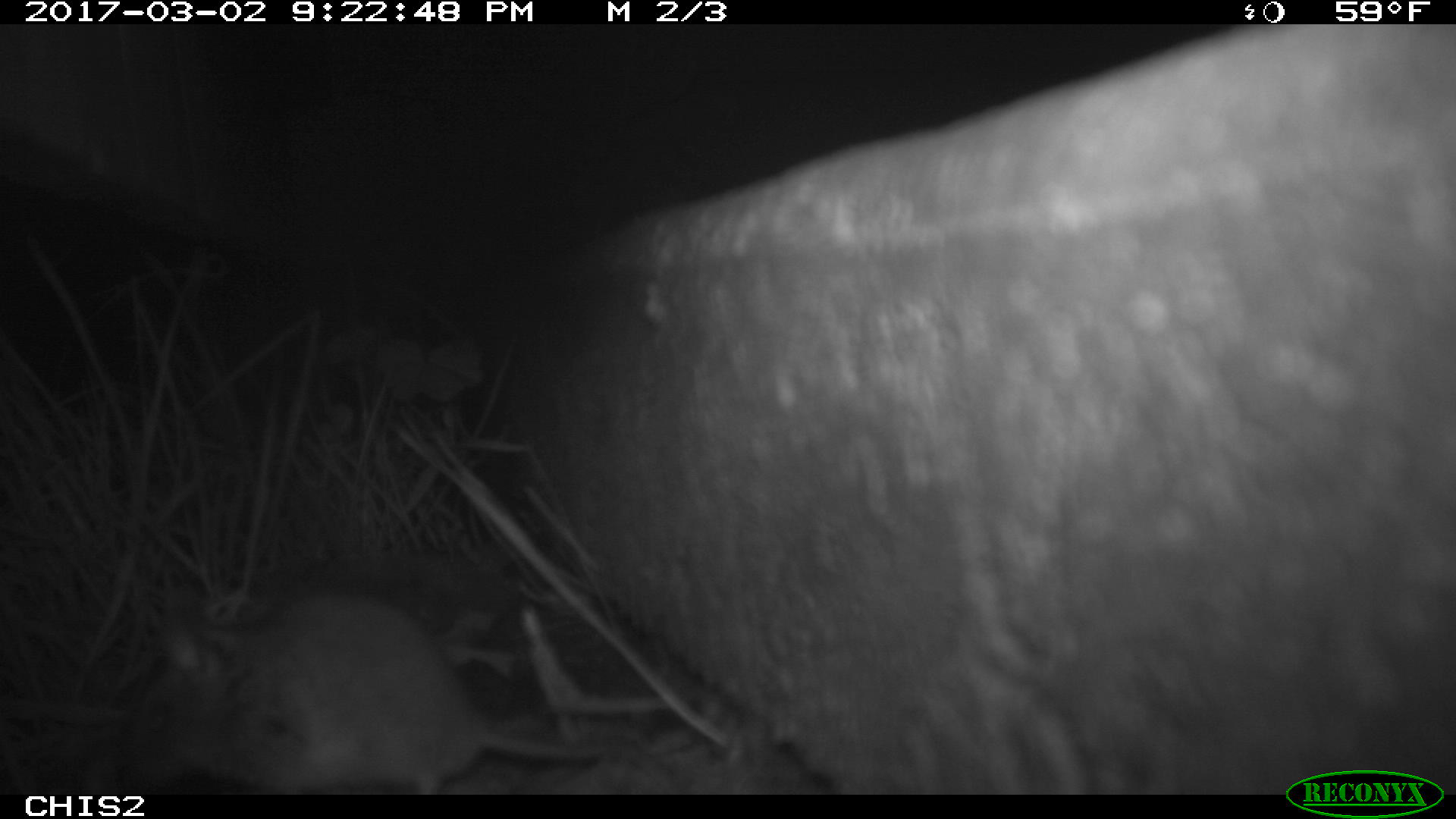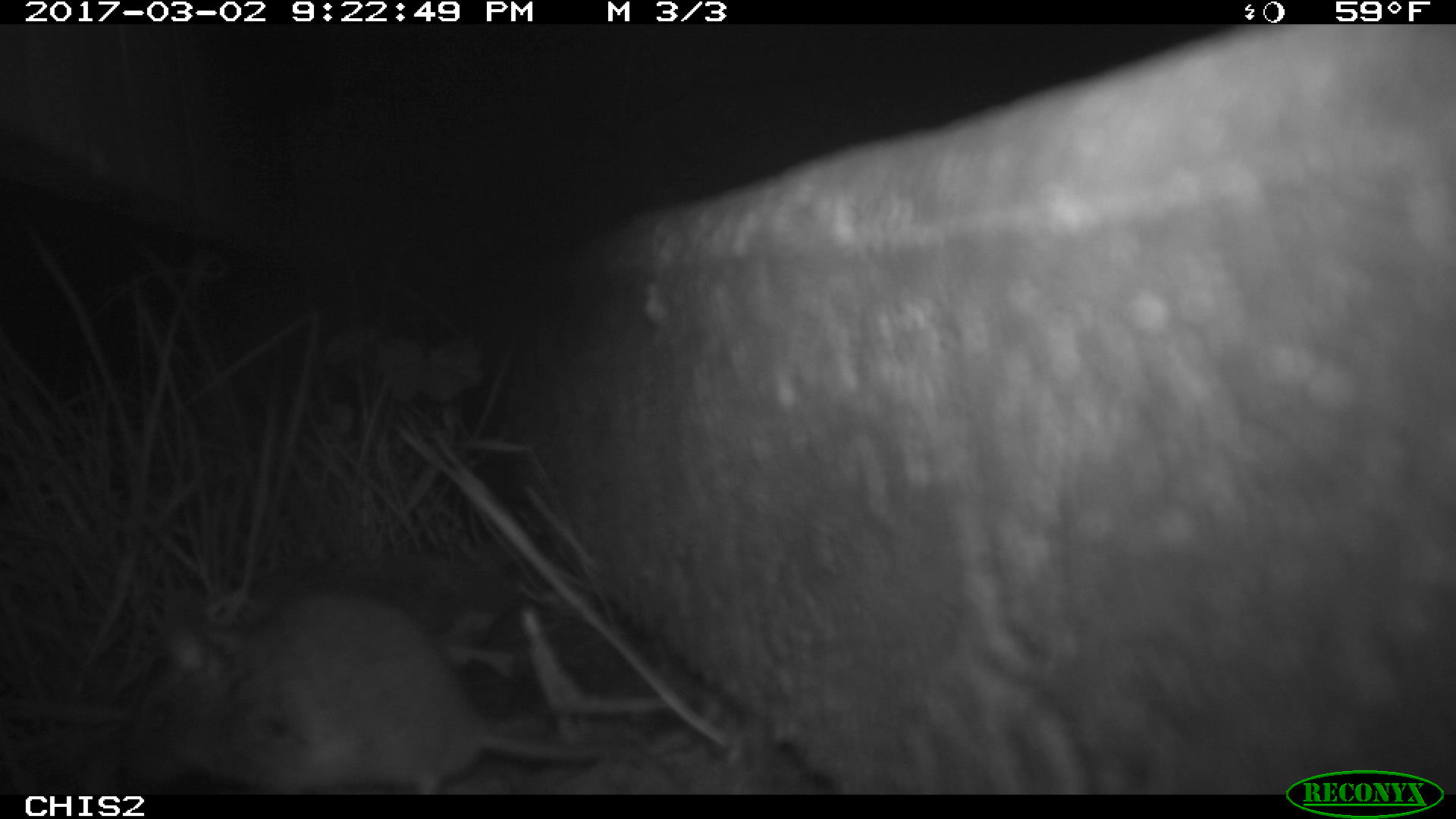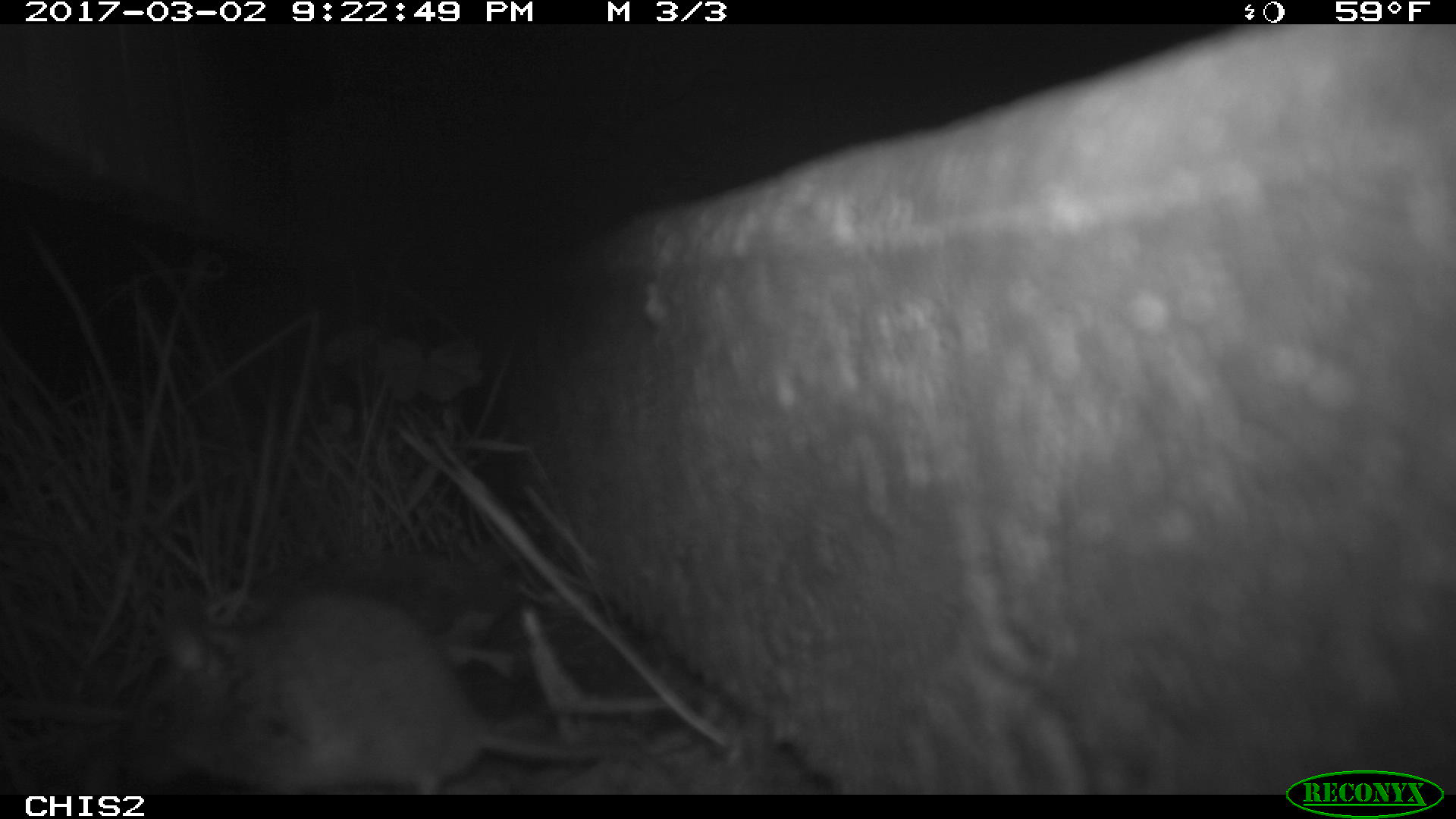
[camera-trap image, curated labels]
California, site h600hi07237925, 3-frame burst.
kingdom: Animalia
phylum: Chordata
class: Mammalia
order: Rodentia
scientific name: Rodentia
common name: rodent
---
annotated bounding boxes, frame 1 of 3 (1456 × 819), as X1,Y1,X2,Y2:
rodent: 129,595,682,796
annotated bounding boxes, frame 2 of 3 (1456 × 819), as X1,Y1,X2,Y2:
rodent: 130,588,645,795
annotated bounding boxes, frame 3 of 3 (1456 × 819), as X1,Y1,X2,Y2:
rodent: 111,588,645,792